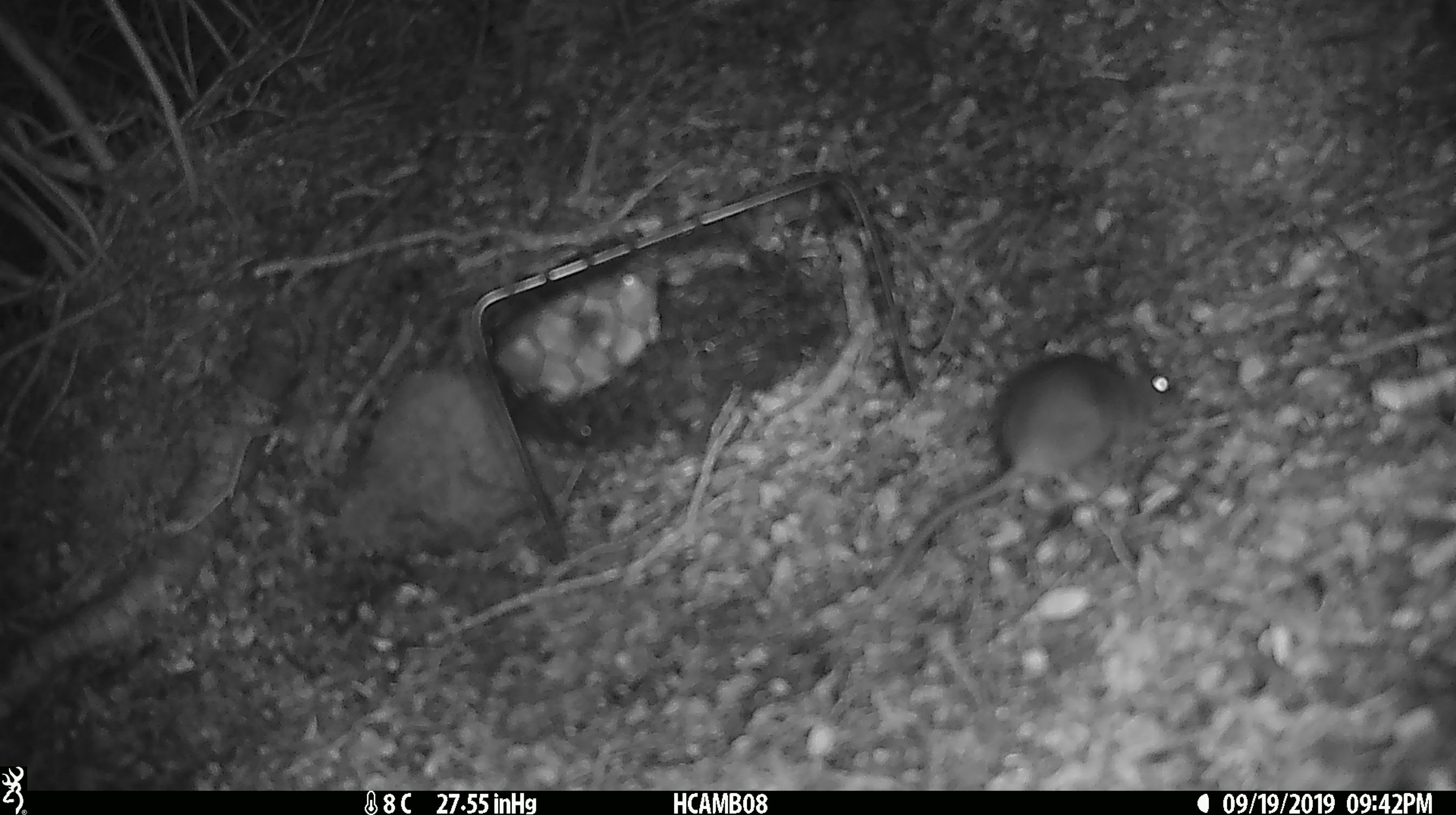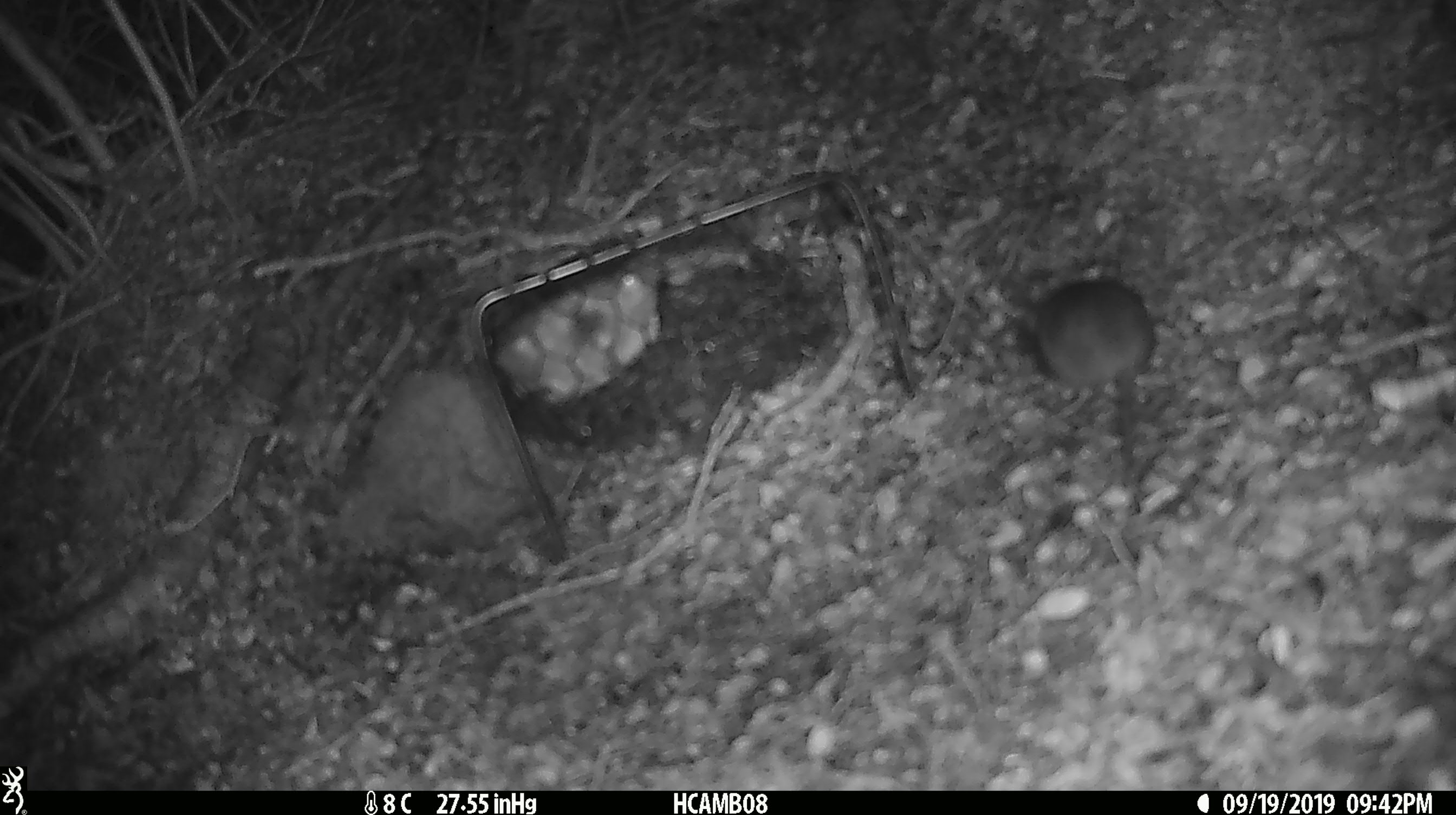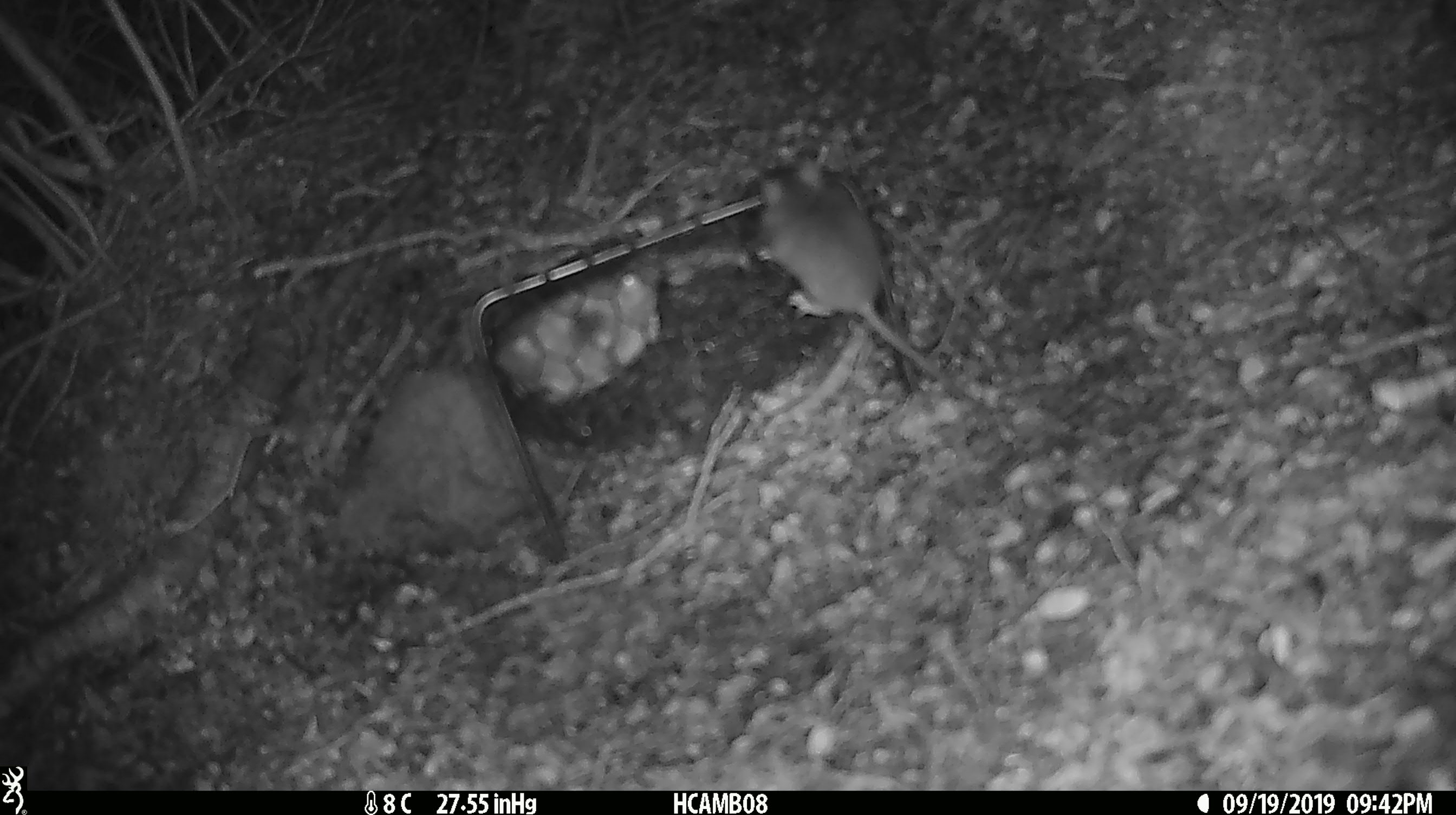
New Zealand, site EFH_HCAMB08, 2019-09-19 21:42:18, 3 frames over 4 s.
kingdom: Animalia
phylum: Chordata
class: Mammalia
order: Rodentia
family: Muridae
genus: Mus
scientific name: Mus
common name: mouse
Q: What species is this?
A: Mouse (Mus).